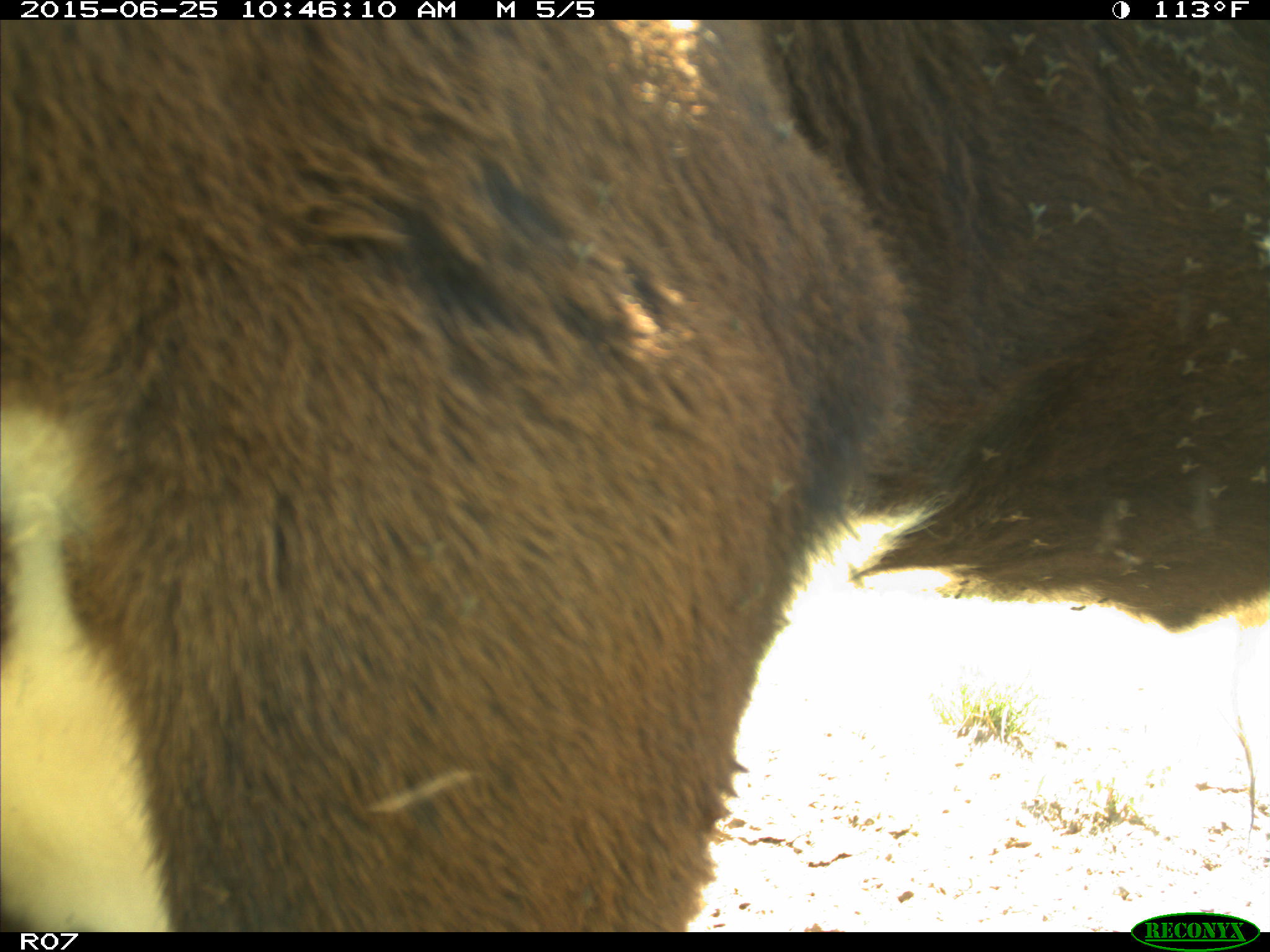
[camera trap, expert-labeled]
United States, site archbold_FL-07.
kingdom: Animalia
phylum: Chordata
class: Mammalia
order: Artiodactyla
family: Bovidae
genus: Bos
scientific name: Bos taurus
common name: domestic cow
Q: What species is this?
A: Bos taurus (domestic cow).